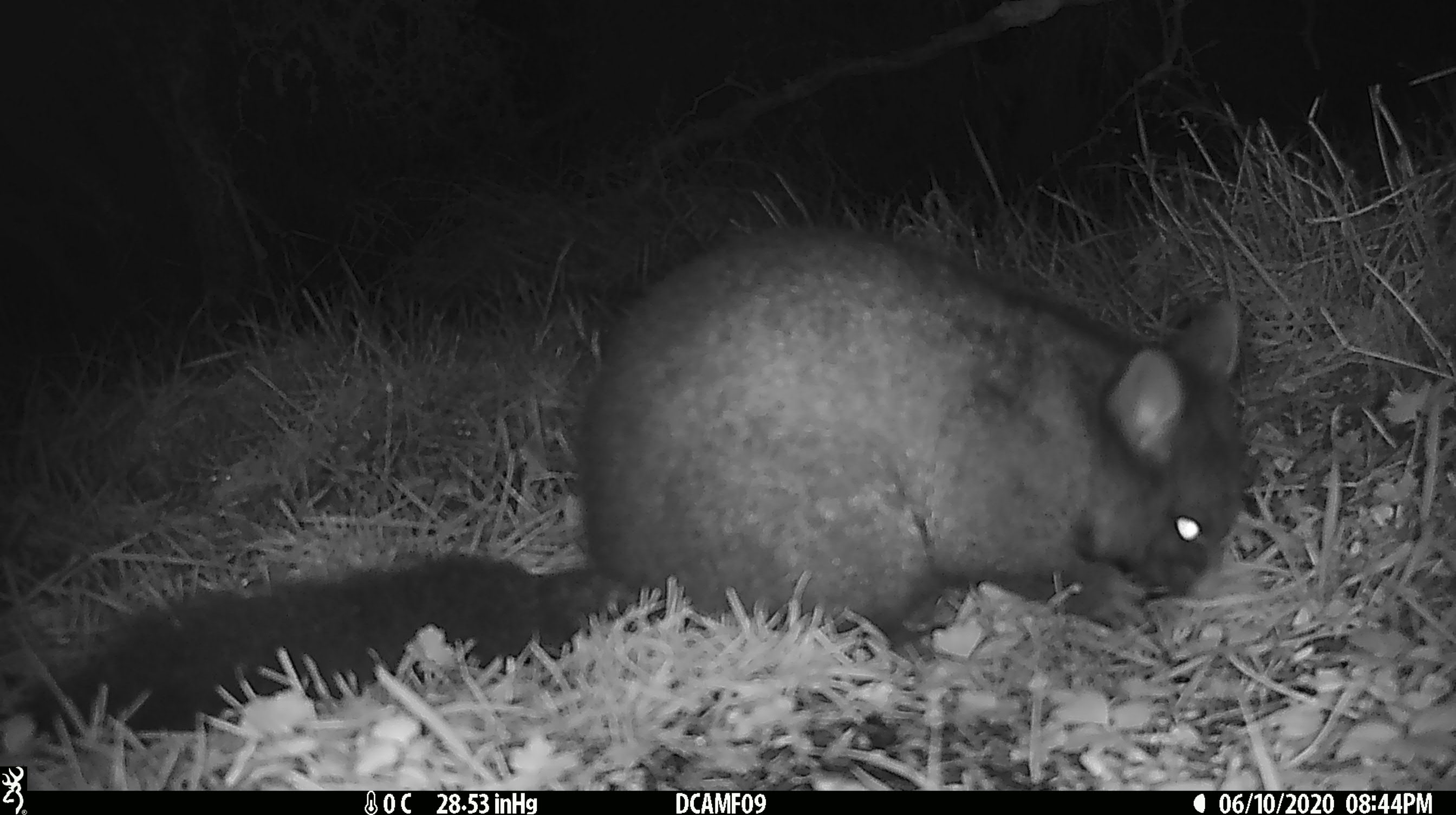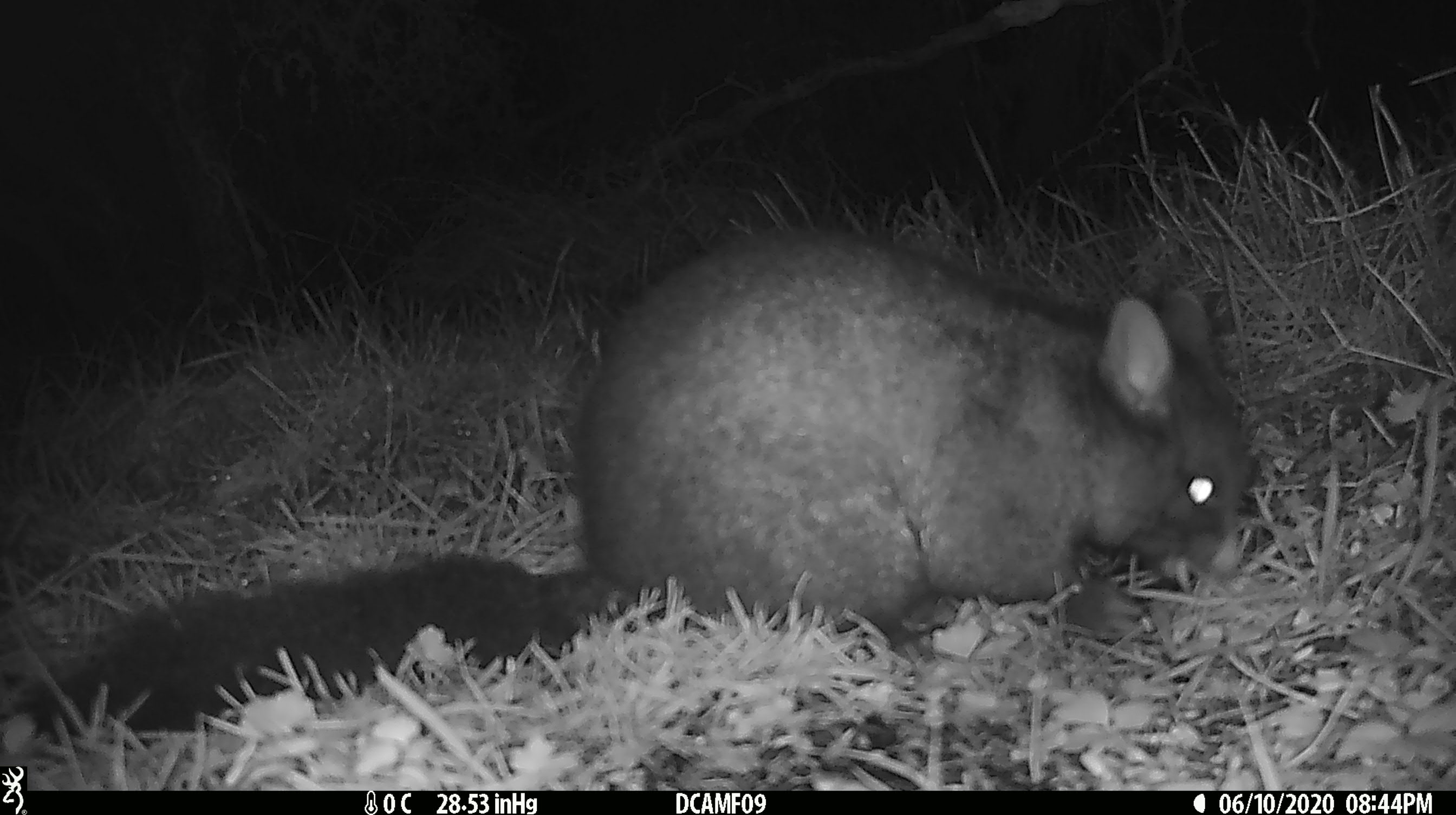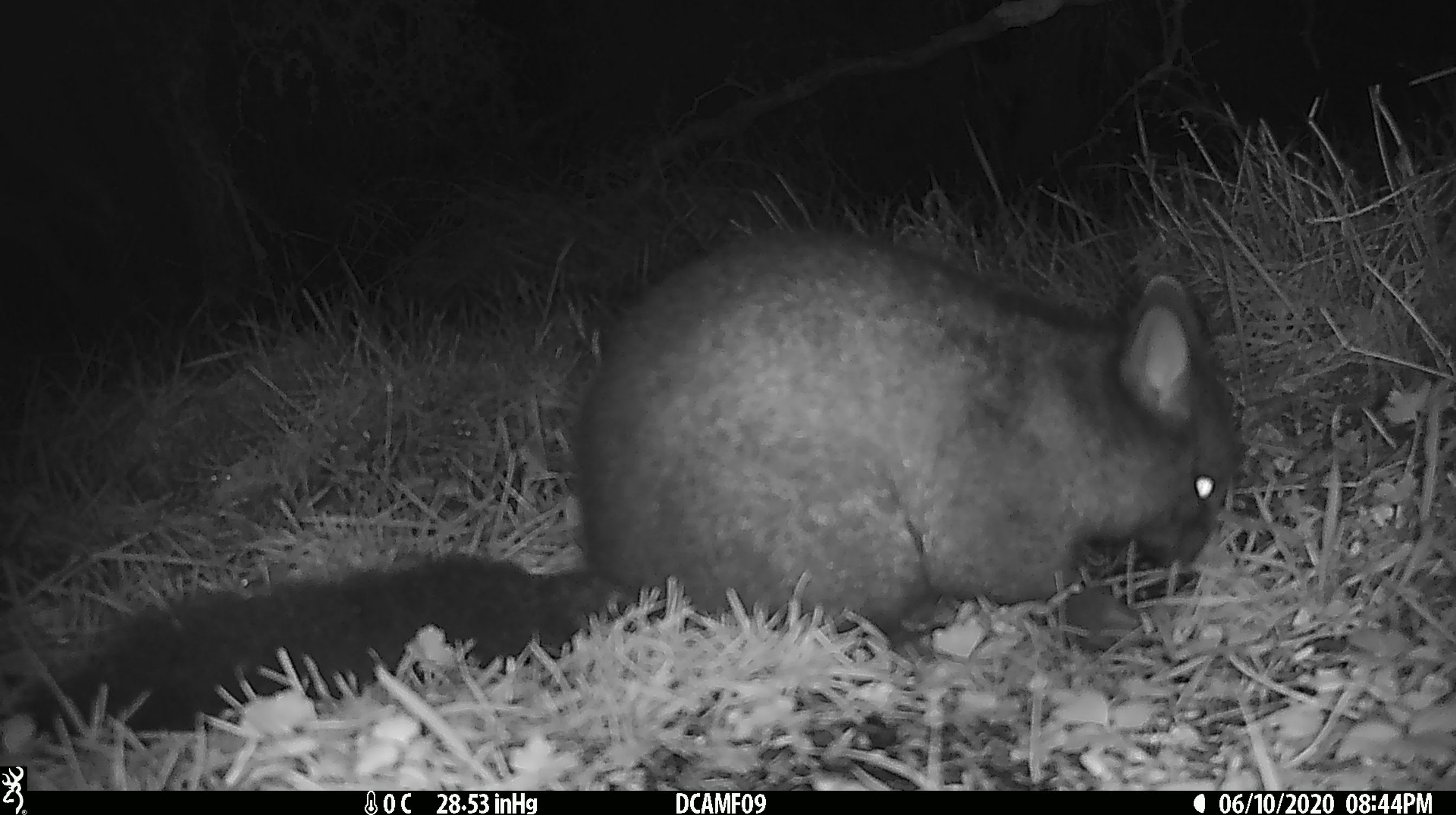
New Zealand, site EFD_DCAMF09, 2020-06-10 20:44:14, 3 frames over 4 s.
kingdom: Animalia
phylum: Chordata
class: Mammalia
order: Diprotodontia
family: Phalangeridae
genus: Trichosurus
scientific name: Trichosurus vulpecula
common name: common brushtail possum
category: possum